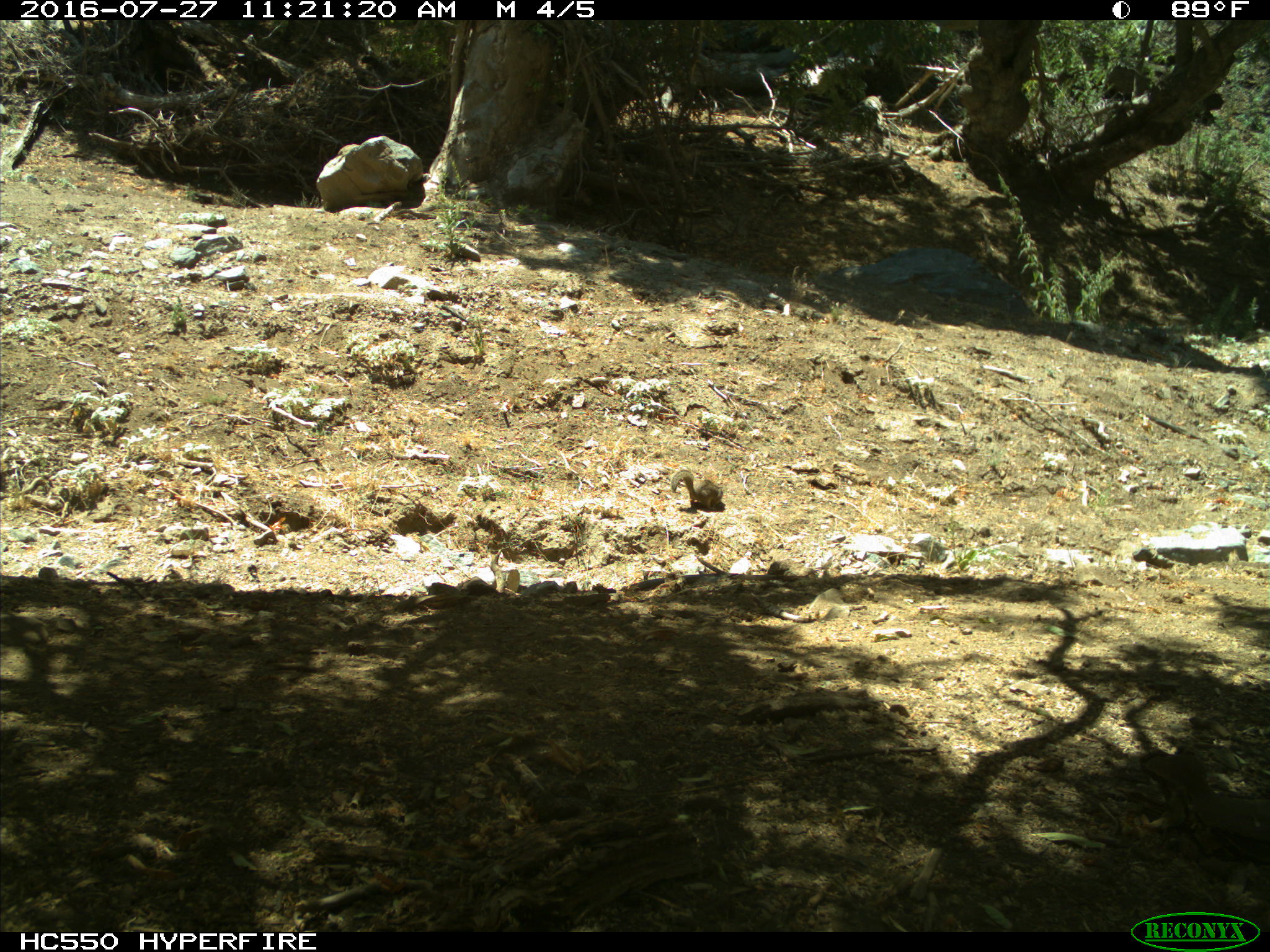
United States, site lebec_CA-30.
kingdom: Animalia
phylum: Chordata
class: Mammalia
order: Rodentia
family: Sciuridae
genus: Otospermophilus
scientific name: Otospermophilus beecheyi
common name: california ground squirrel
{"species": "Otospermophilus beecheyi (california ground squirrel)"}